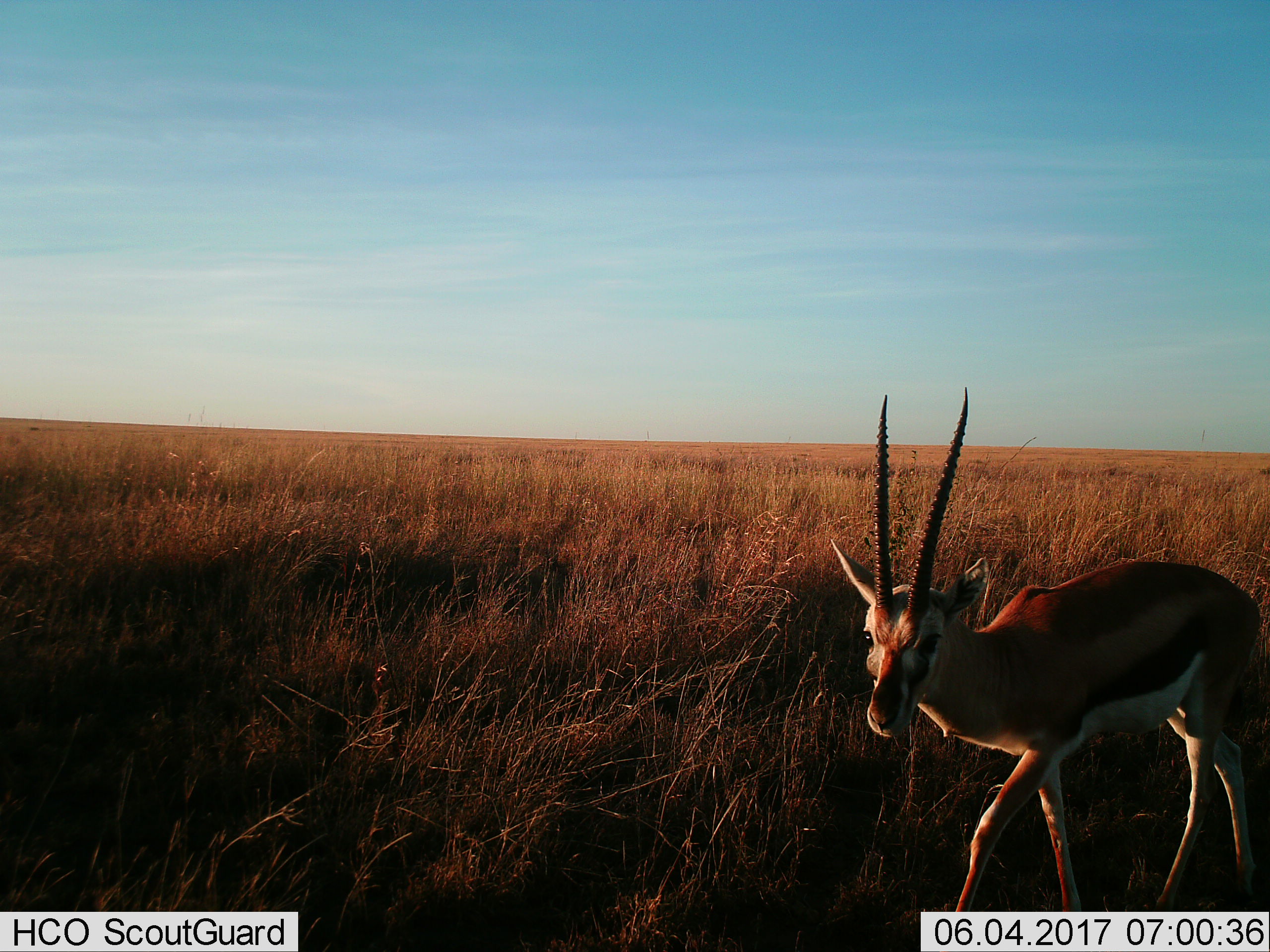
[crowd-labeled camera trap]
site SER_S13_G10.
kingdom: Animalia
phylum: Chordata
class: Mammalia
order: Artiodactyla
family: Bovidae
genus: Eudorcas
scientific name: Eudorcas thomsonii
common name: thomson's gazelle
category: gazellethomsons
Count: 1.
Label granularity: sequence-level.